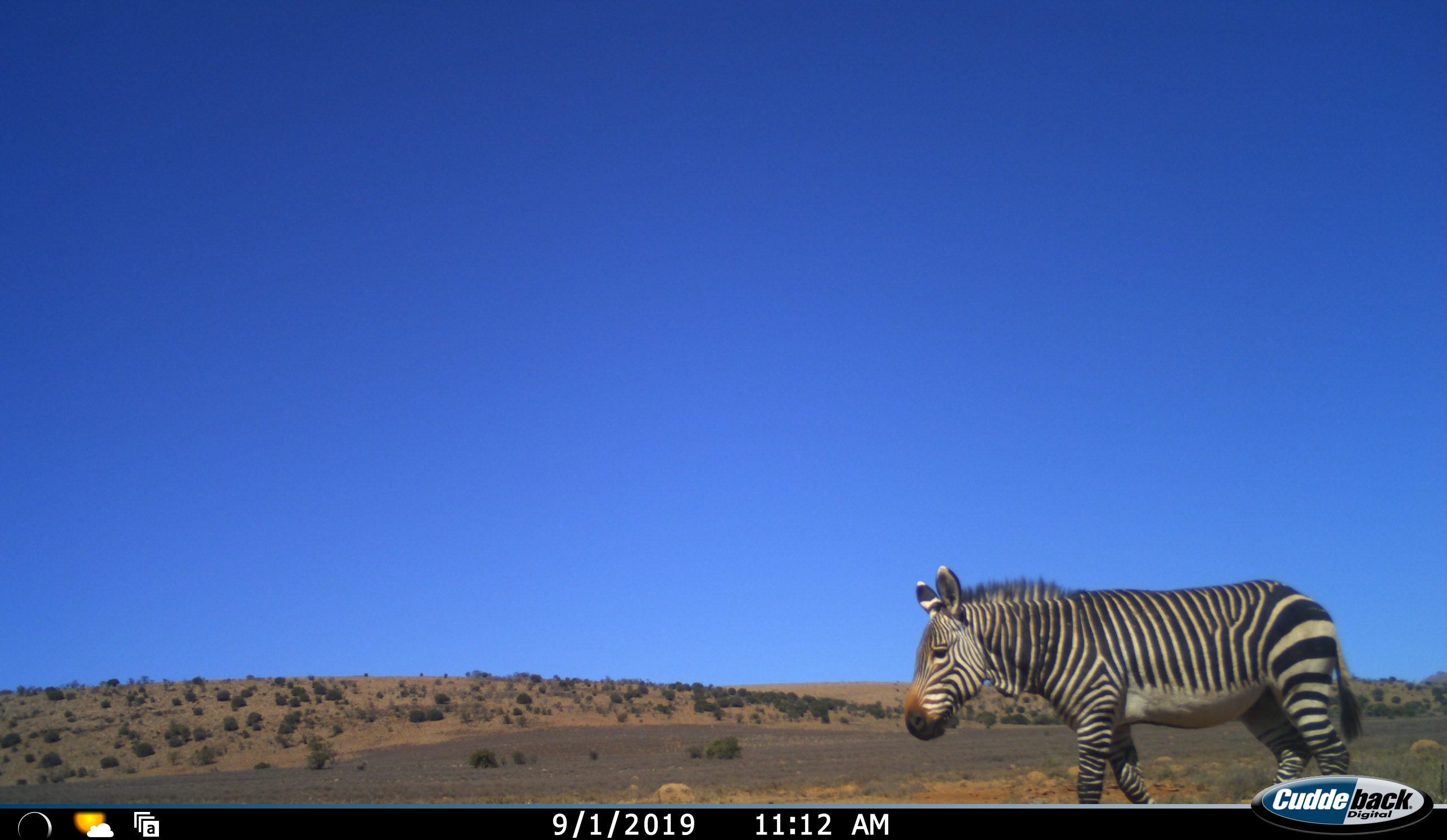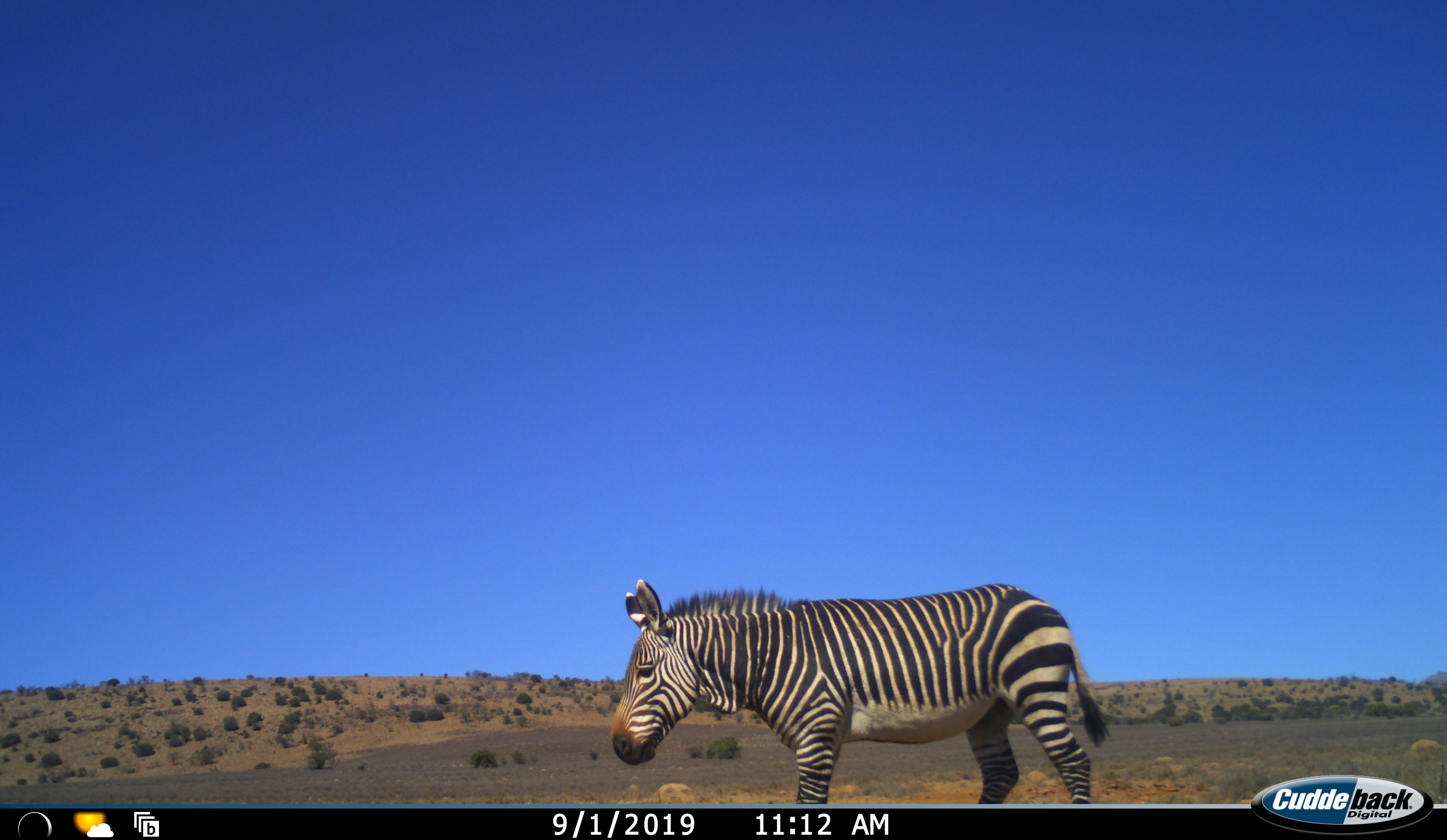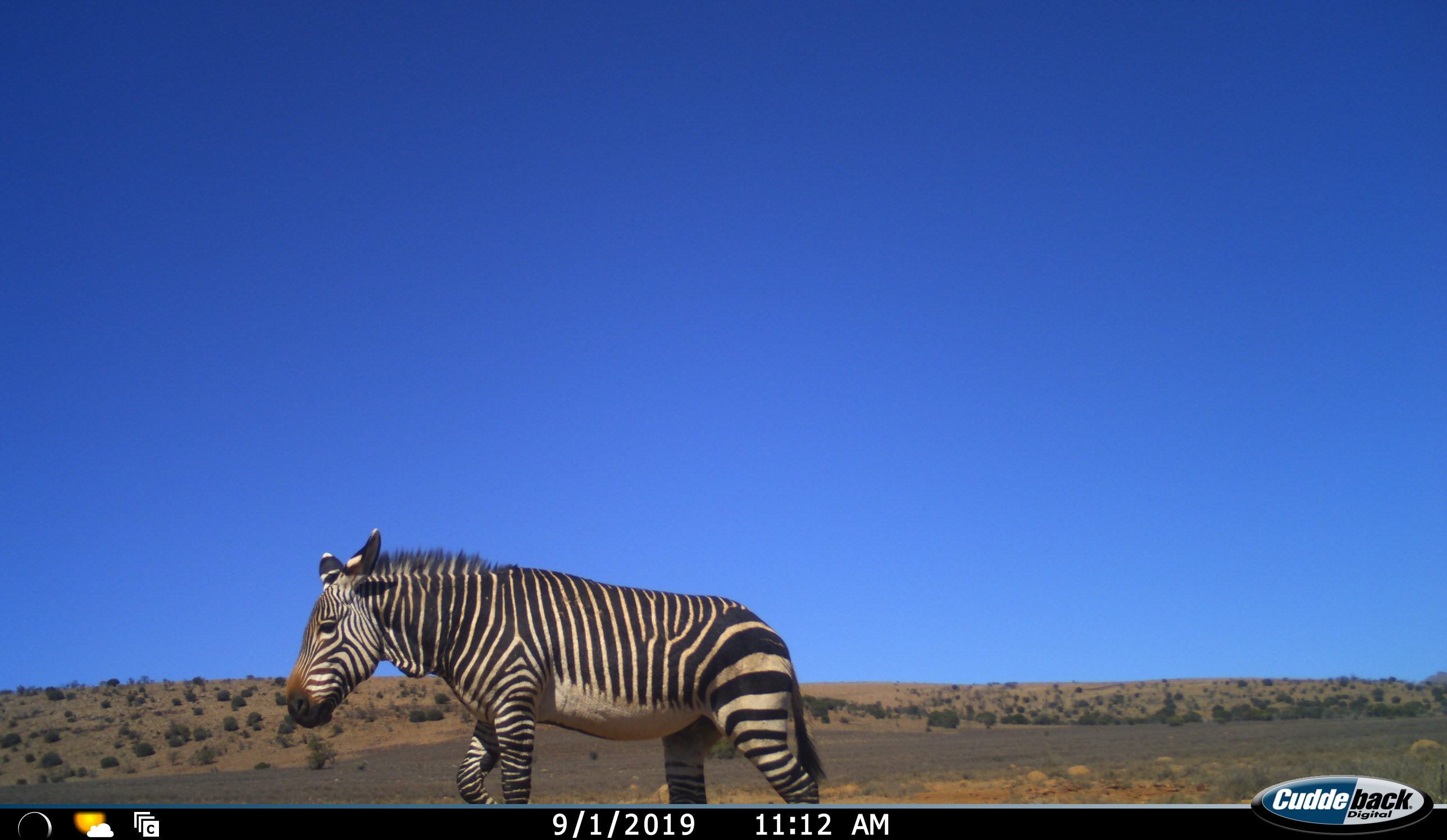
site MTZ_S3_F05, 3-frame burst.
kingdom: Animalia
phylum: Chordata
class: Mammalia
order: Perissodactyla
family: Equidae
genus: Equus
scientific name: Equus zebra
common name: mountain zebra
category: zebramountain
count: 1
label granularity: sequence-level